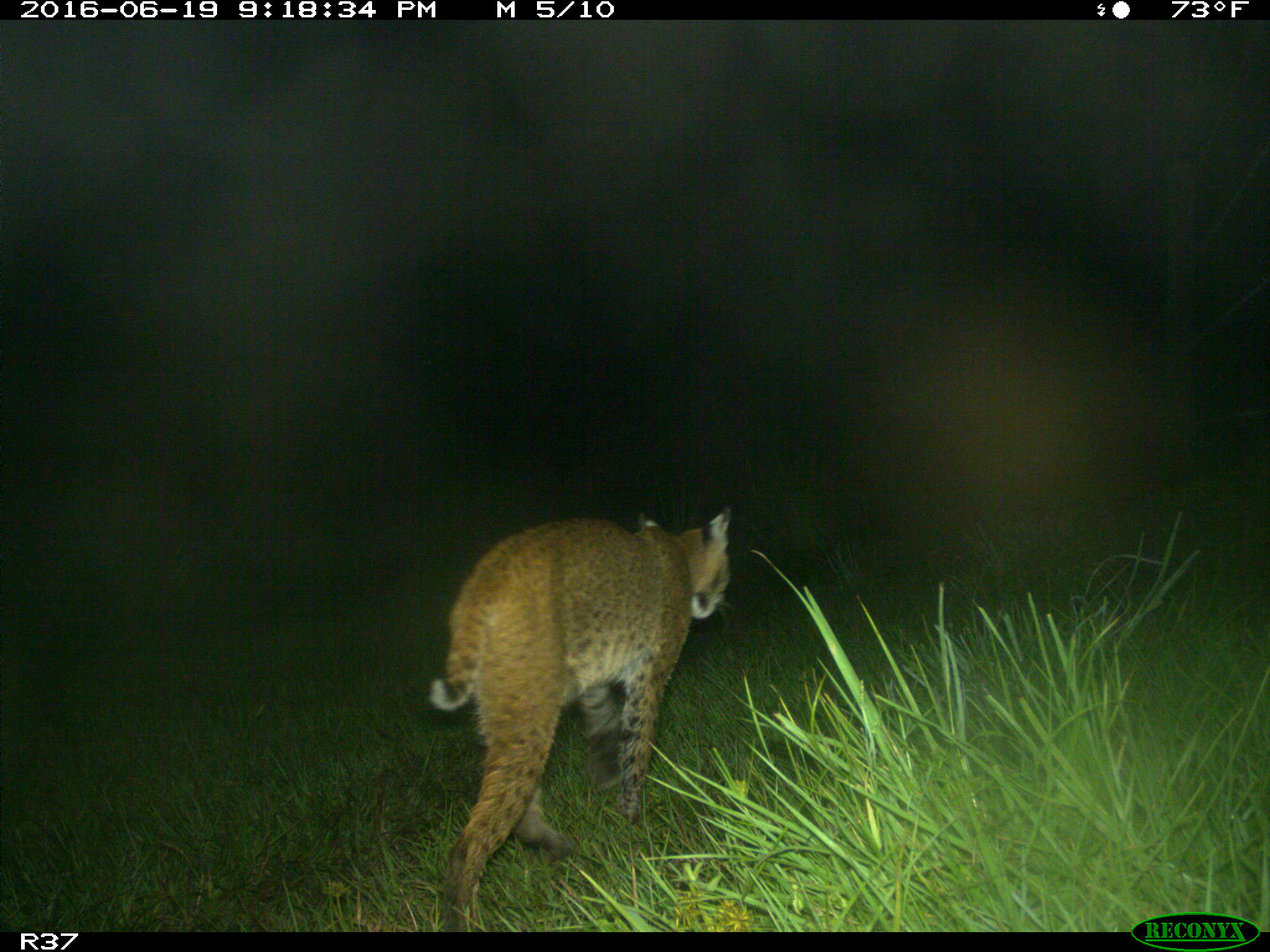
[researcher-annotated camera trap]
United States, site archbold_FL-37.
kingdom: Animalia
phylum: Chordata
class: Mammalia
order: Carnivora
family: Felidae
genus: Lynx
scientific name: Lynx rufus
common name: bobcat